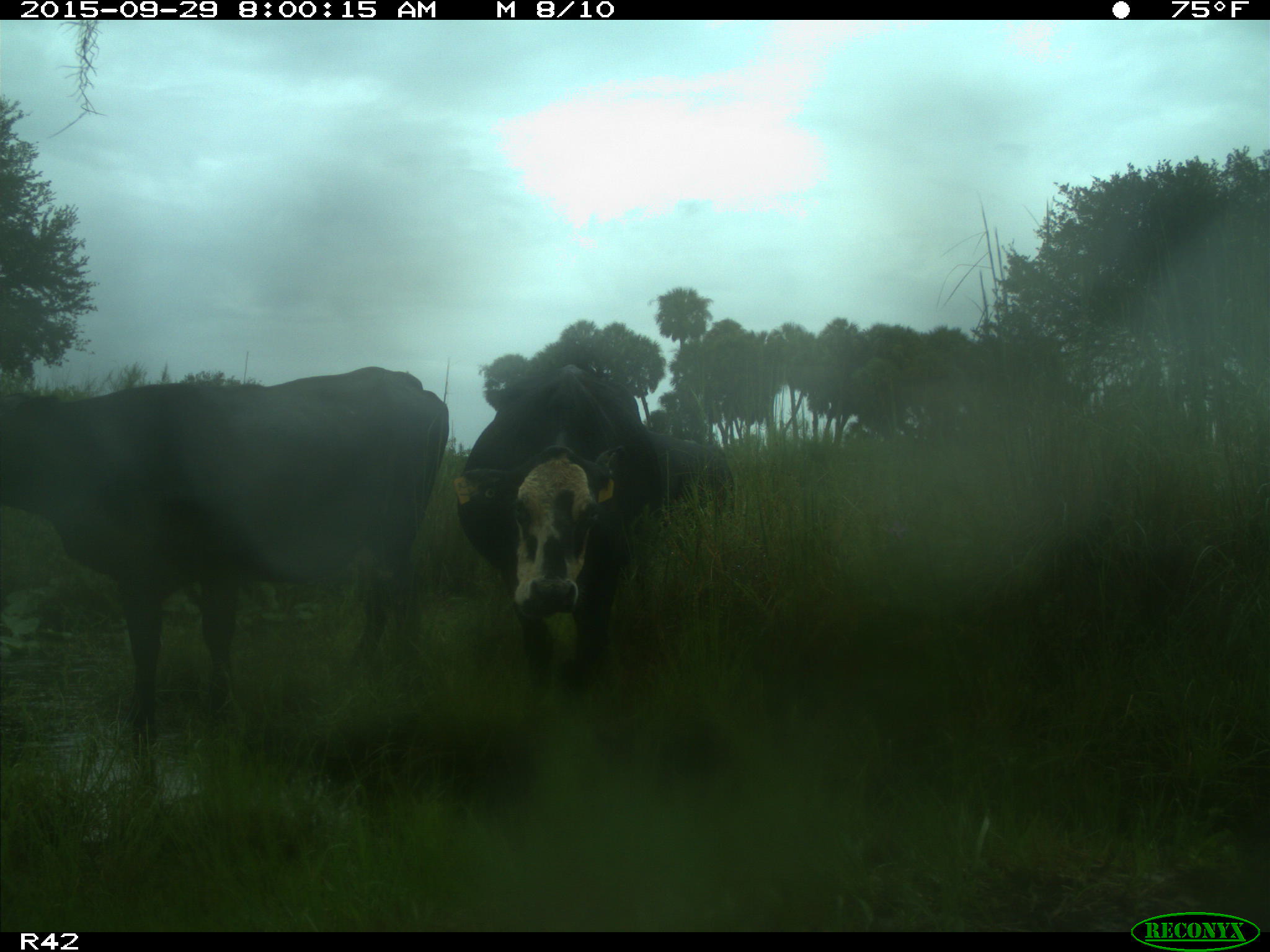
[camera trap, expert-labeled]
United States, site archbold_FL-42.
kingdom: Animalia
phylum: Chordata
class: Mammalia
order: Artiodactyla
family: Bovidae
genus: Bos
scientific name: Bos taurus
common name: domestic cow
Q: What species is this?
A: Bos taurus (domestic cow).